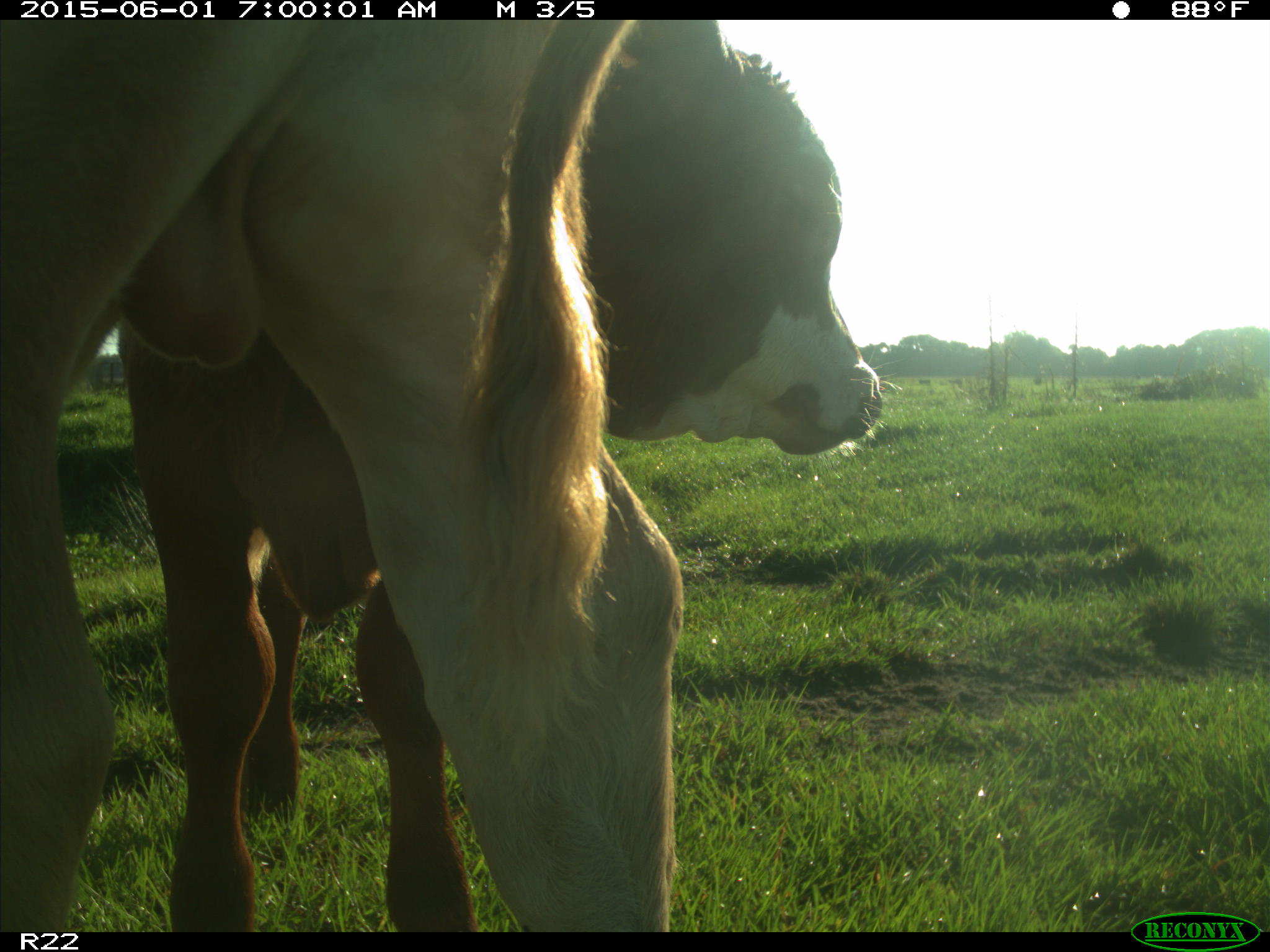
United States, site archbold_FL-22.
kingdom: Animalia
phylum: Chordata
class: Mammalia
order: Artiodactyla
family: Bovidae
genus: Bos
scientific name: Bos taurus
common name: domestic cow